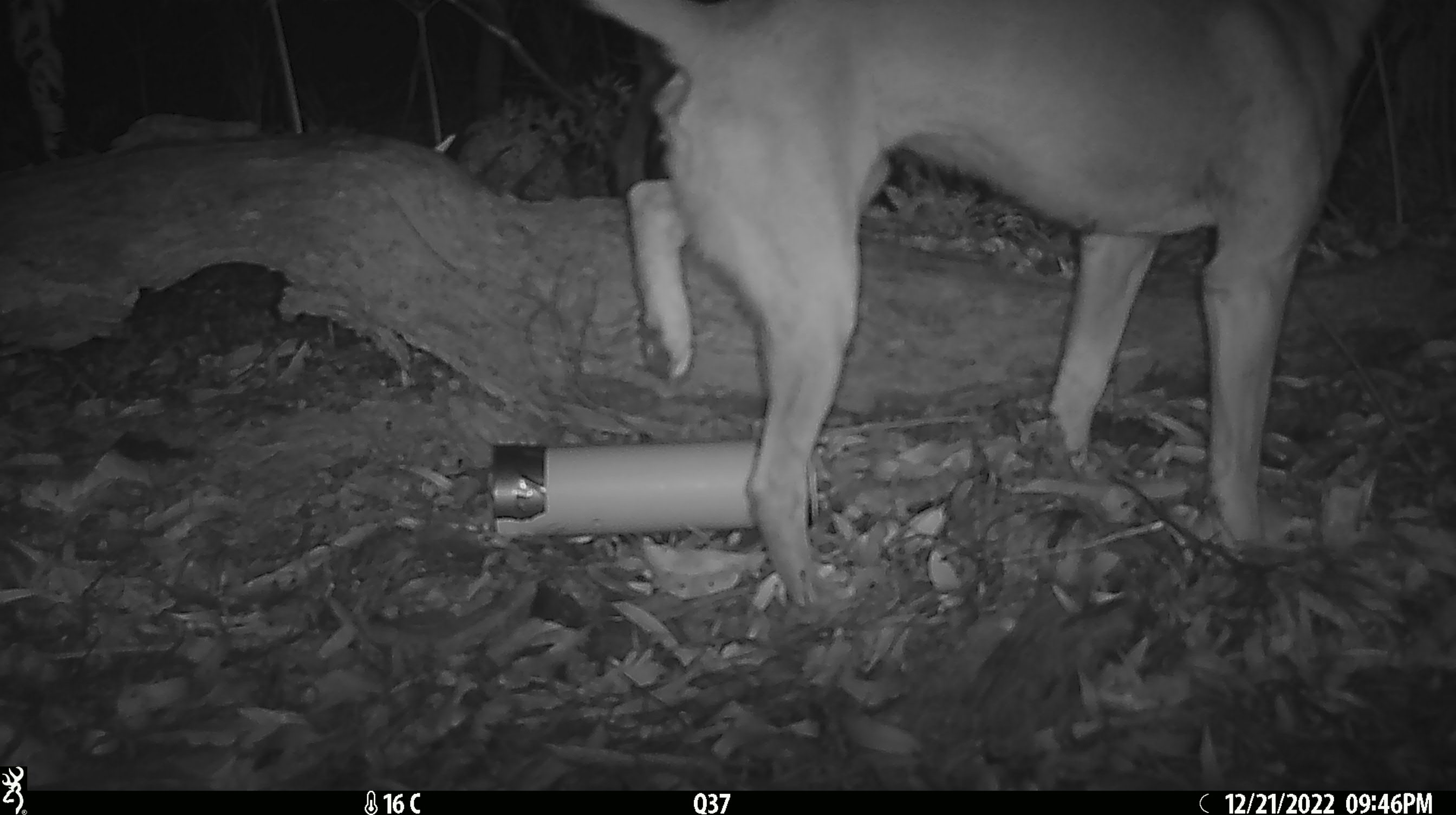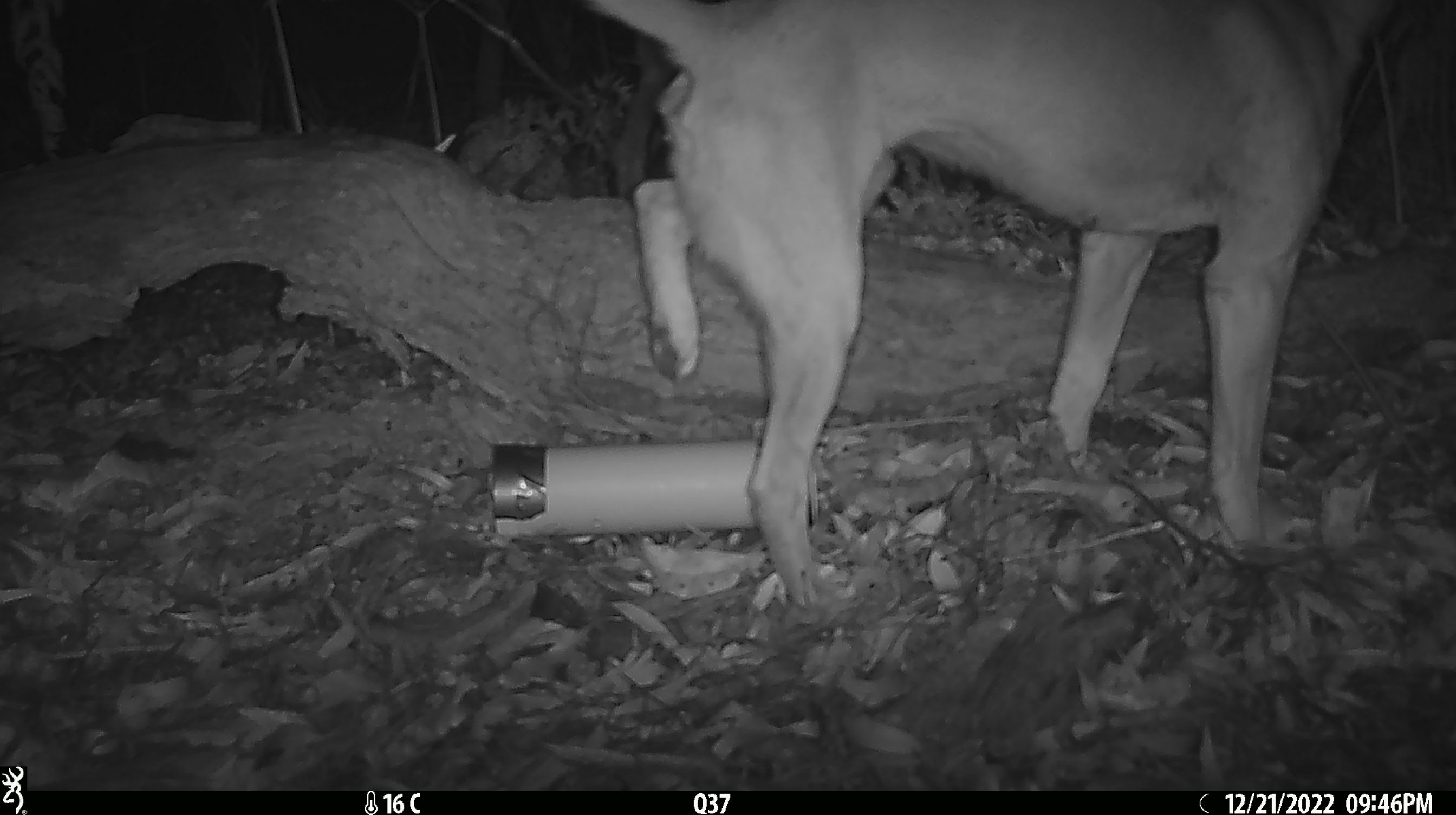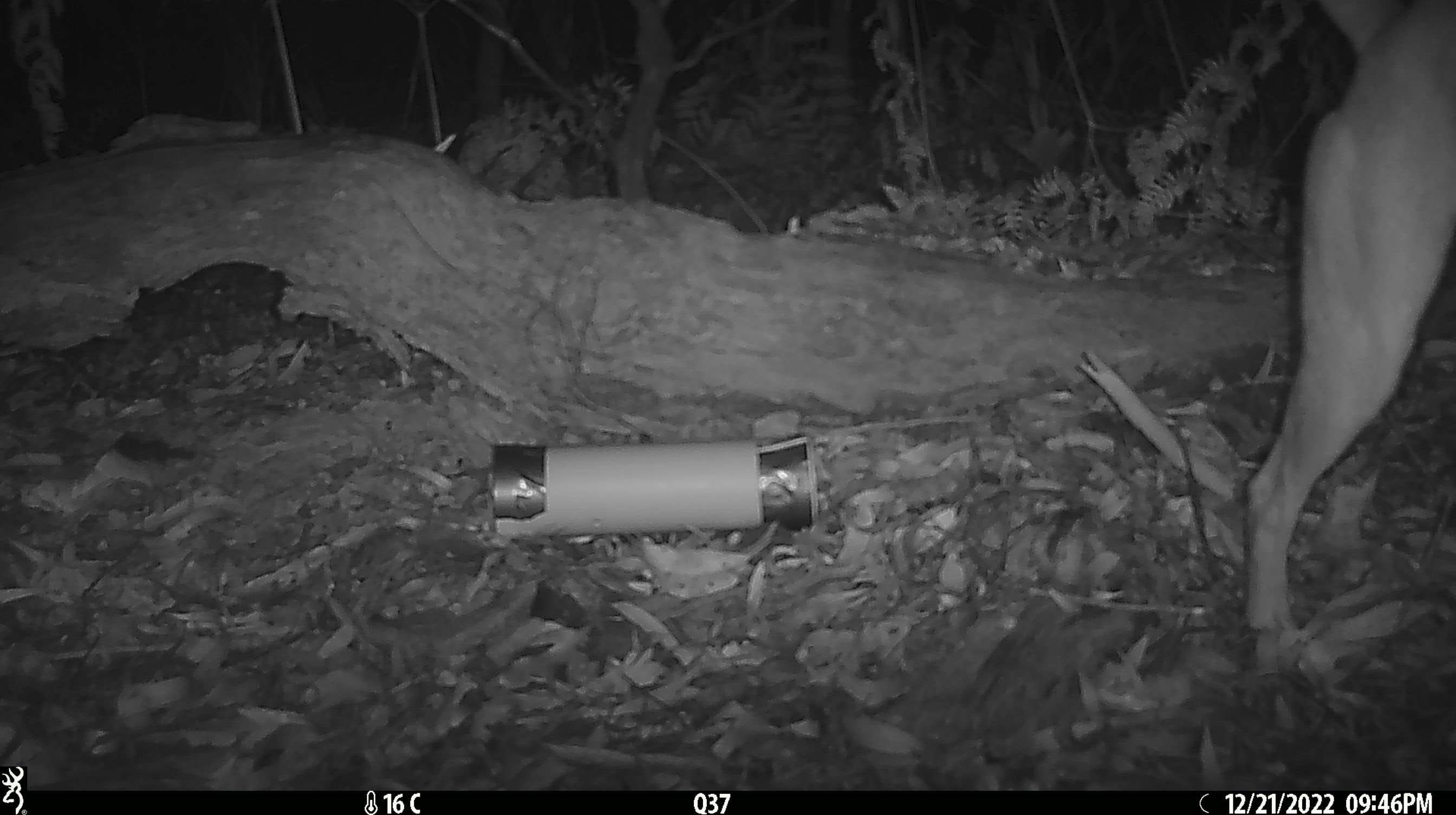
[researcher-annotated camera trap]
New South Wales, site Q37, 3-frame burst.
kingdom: Animalia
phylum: Chordata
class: Mammalia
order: Carnivora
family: Canidae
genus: Canis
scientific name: Canis familiaris dingo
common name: dingo